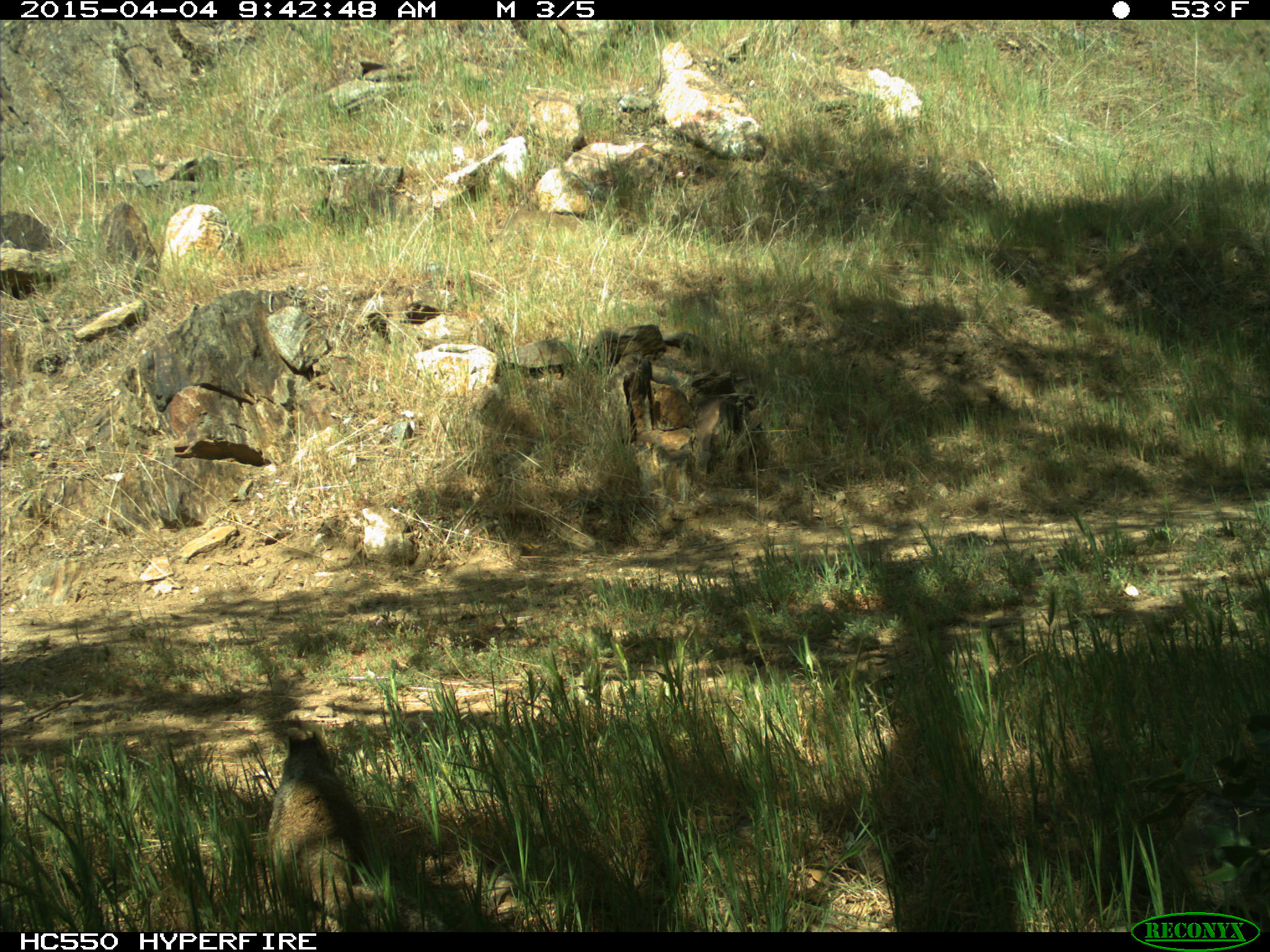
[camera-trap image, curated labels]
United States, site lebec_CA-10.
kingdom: Animalia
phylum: Chordata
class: Mammalia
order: Rodentia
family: Sciuridae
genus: Otospermophilus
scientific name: Otospermophilus beecheyi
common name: california ground squirrel